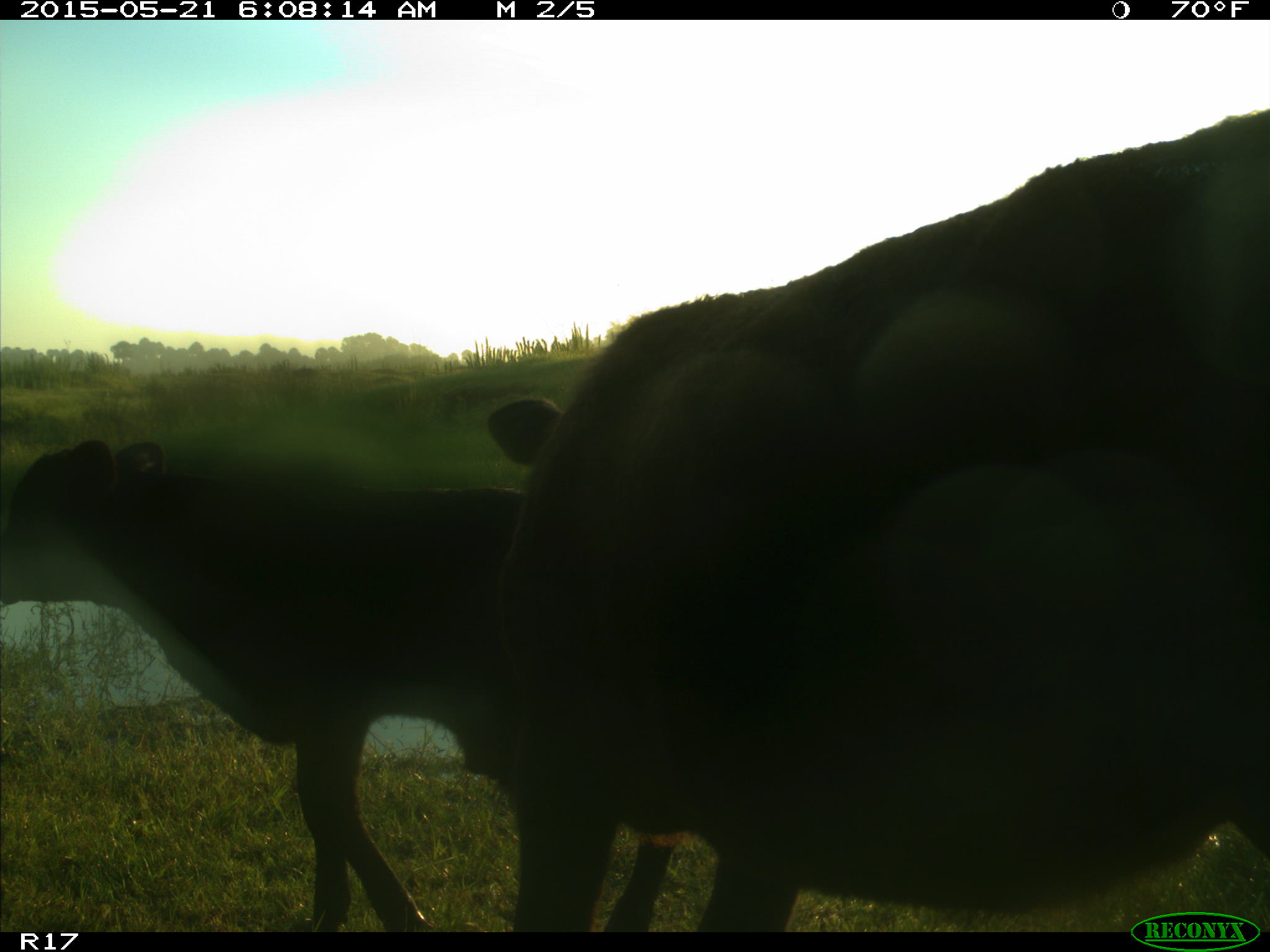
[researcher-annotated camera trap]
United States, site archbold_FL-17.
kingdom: Animalia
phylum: Chordata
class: Mammalia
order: Artiodactyla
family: Bovidae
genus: Bos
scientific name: Bos taurus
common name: domestic cow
Bos taurus (domestic cow).